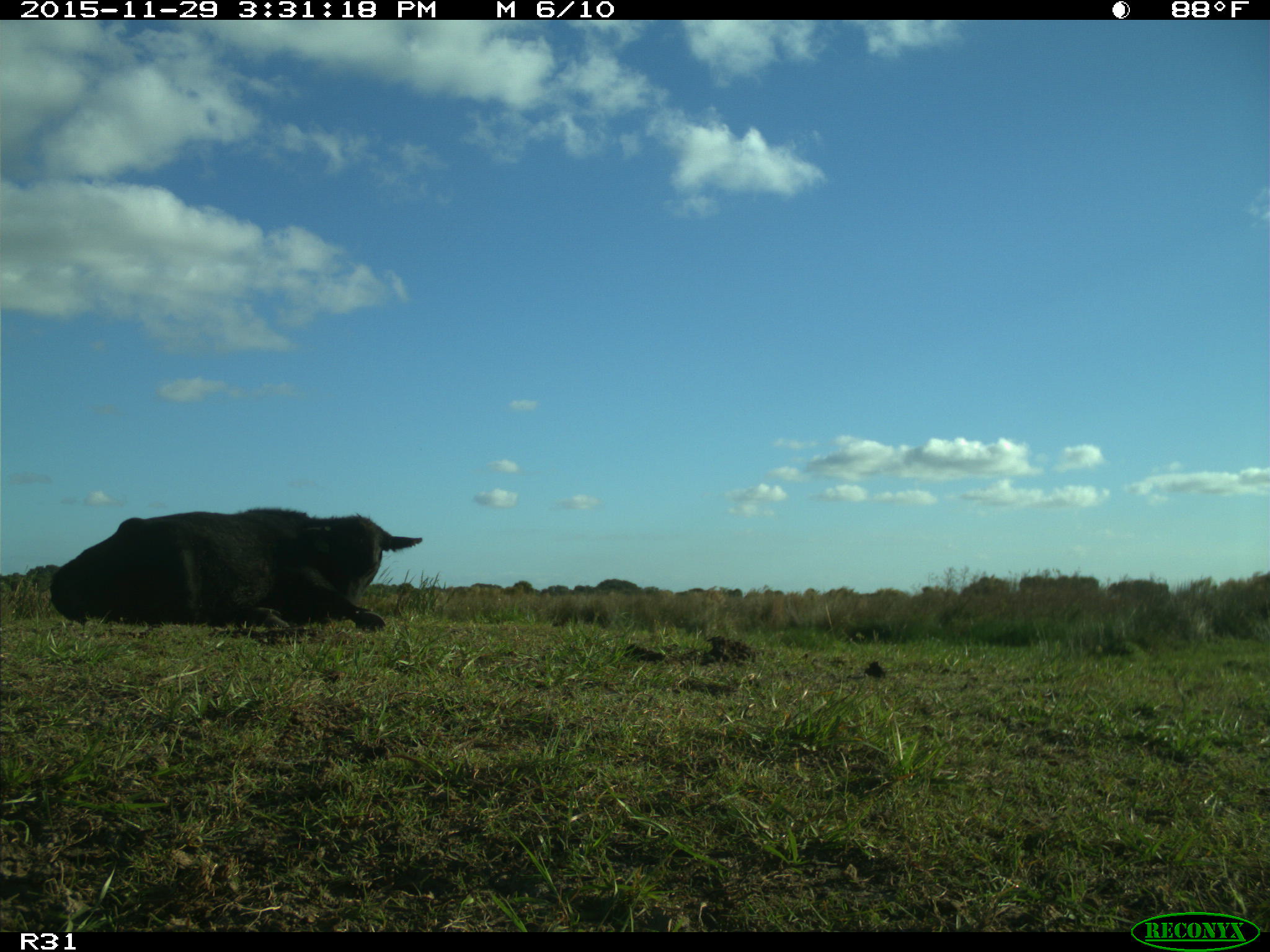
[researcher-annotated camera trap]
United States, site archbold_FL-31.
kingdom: Animalia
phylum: Chordata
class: Mammalia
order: Artiodactyla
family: Bovidae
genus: Bos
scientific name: Bos taurus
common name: domestic cow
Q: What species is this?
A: Bos taurus (domestic cow).